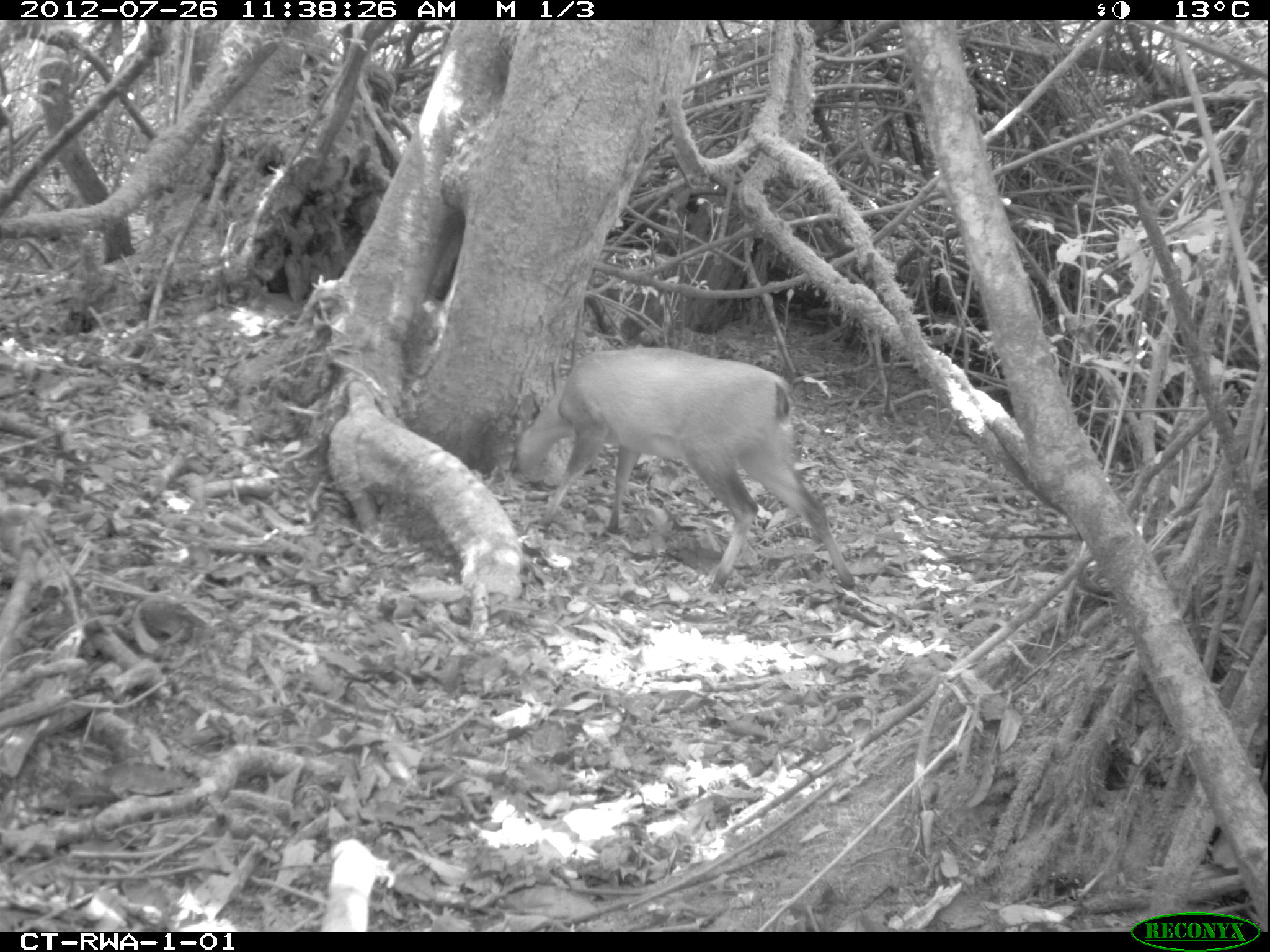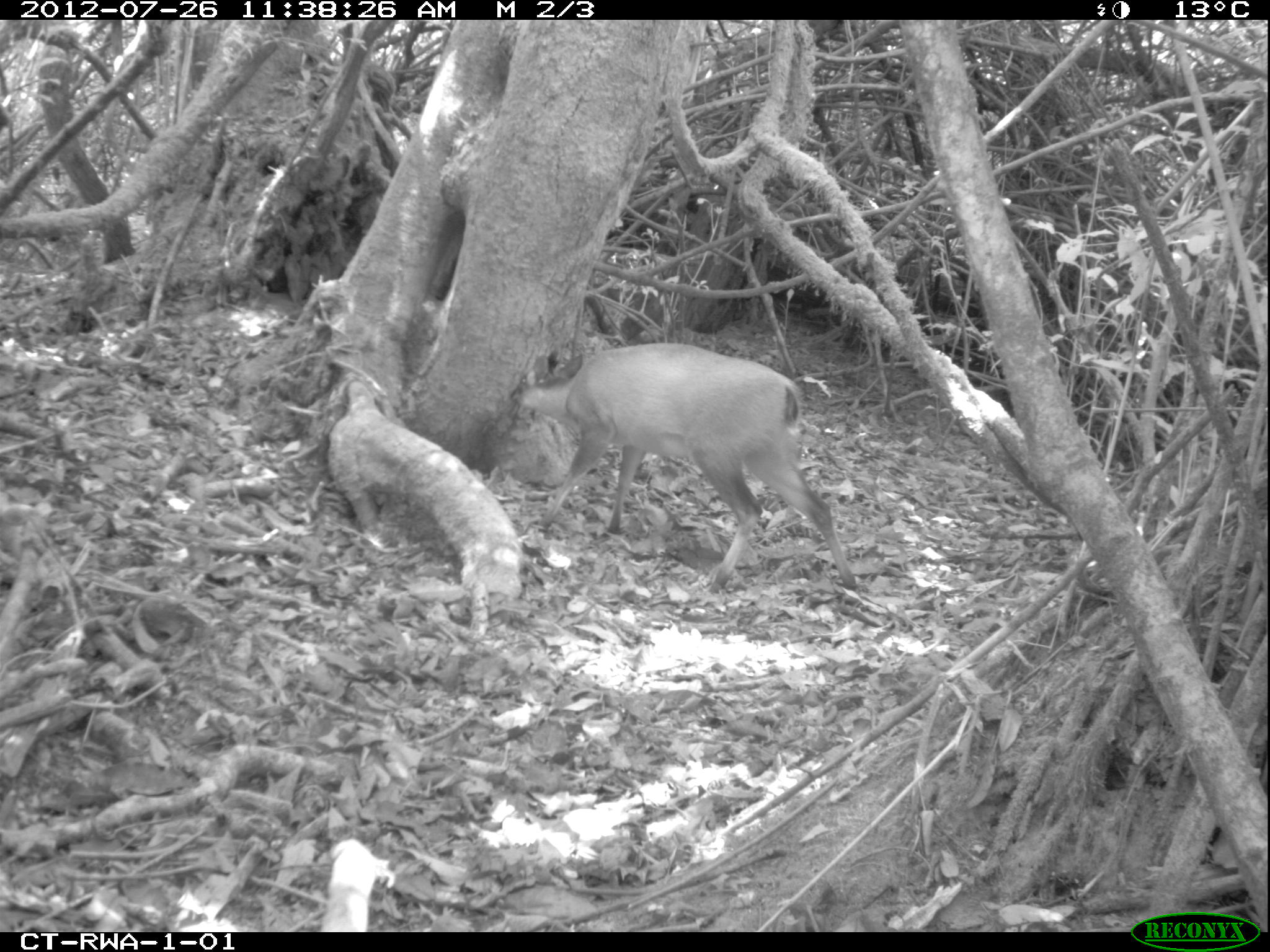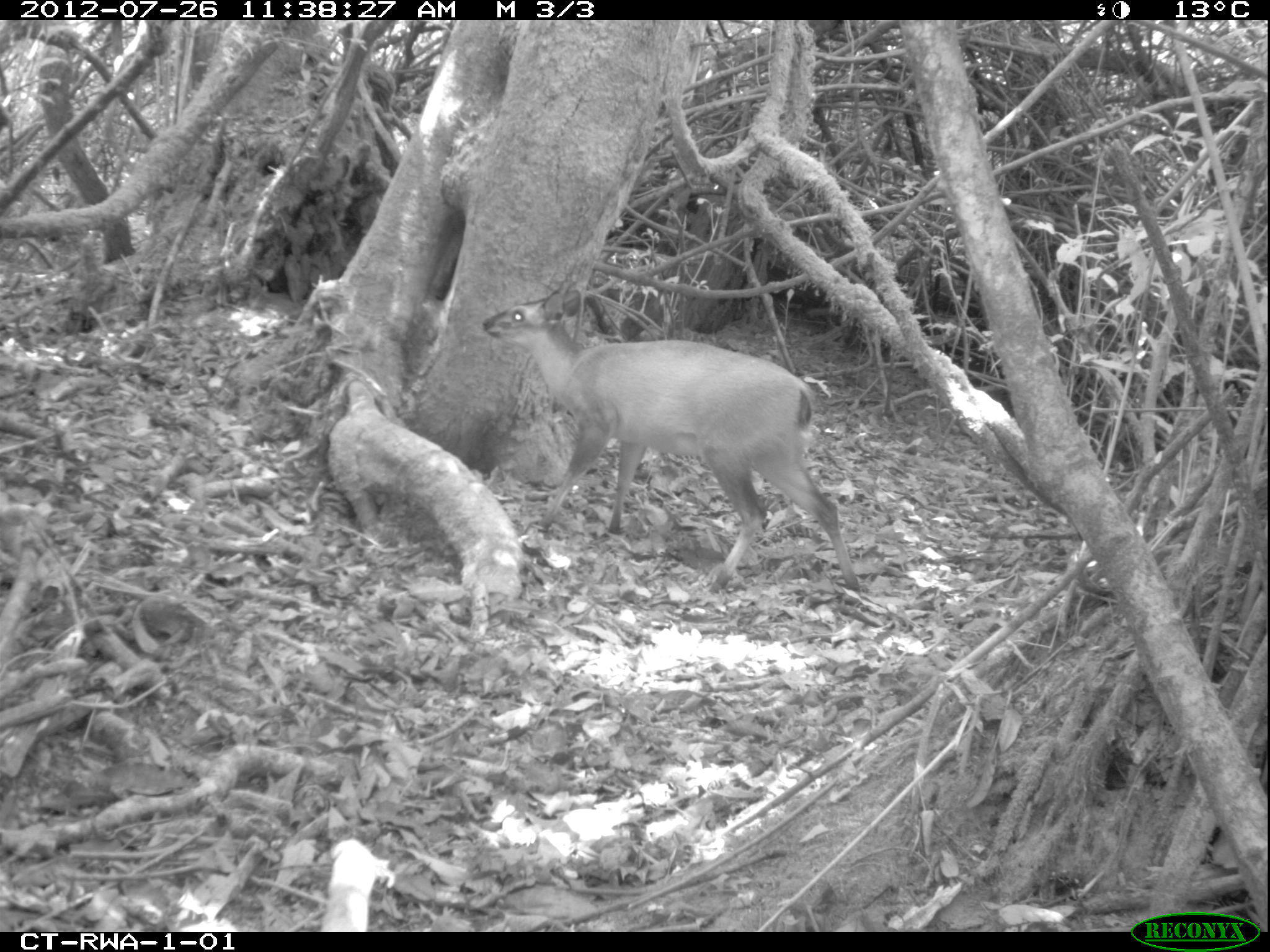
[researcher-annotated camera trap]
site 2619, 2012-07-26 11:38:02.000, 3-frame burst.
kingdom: Animalia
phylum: Chordata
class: Mammalia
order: Artiodactyla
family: Bovidae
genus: Cephalophus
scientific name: Cephalophus nigrifrons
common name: black-fronted duiker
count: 1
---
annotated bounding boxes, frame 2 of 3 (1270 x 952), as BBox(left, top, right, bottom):
cephalophus nigrifrons: BBox(509, 341, 858, 590)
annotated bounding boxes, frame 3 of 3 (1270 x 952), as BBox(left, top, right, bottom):
cephalophus nigrifrons: BBox(479, 278, 864, 595)